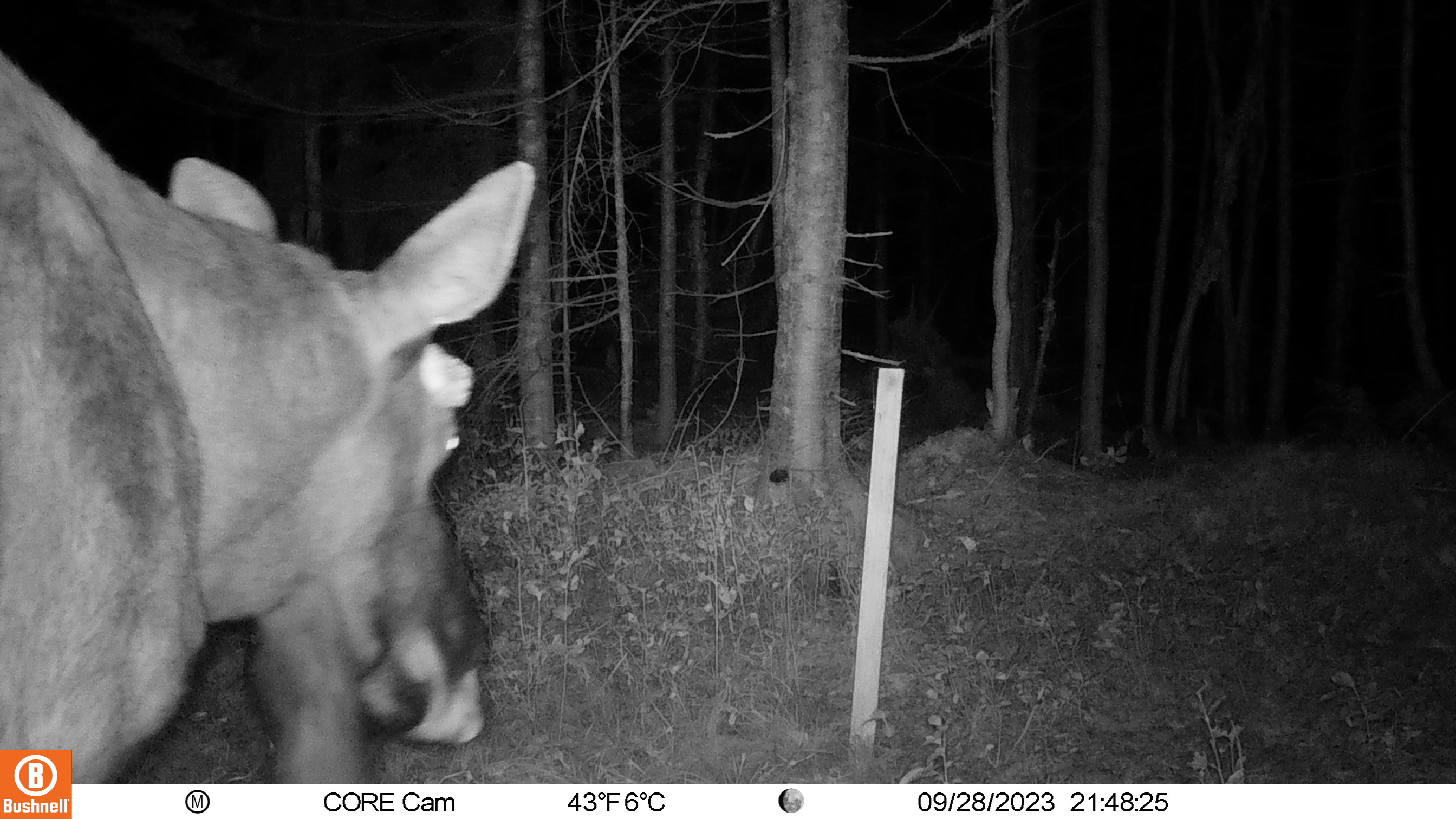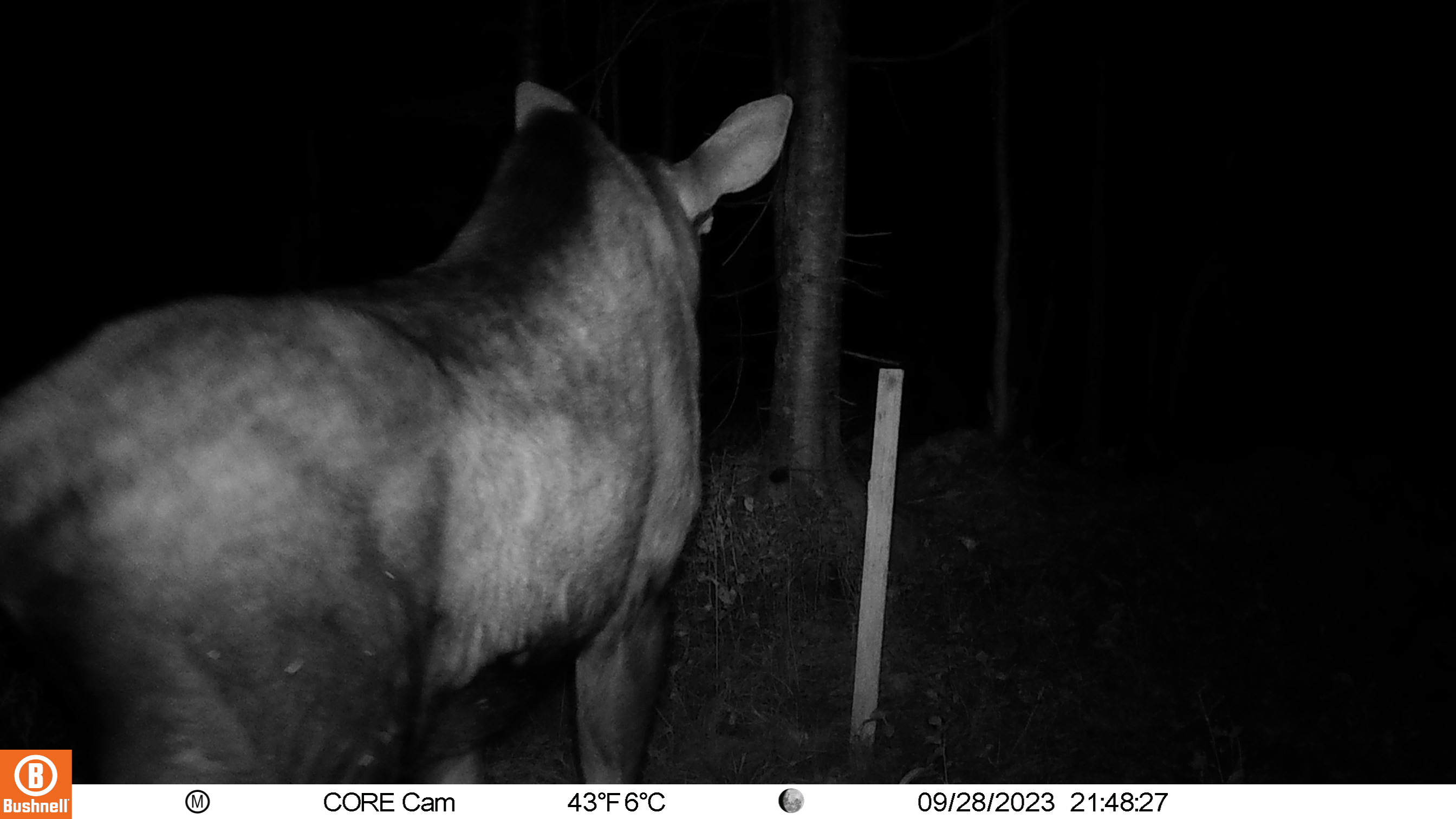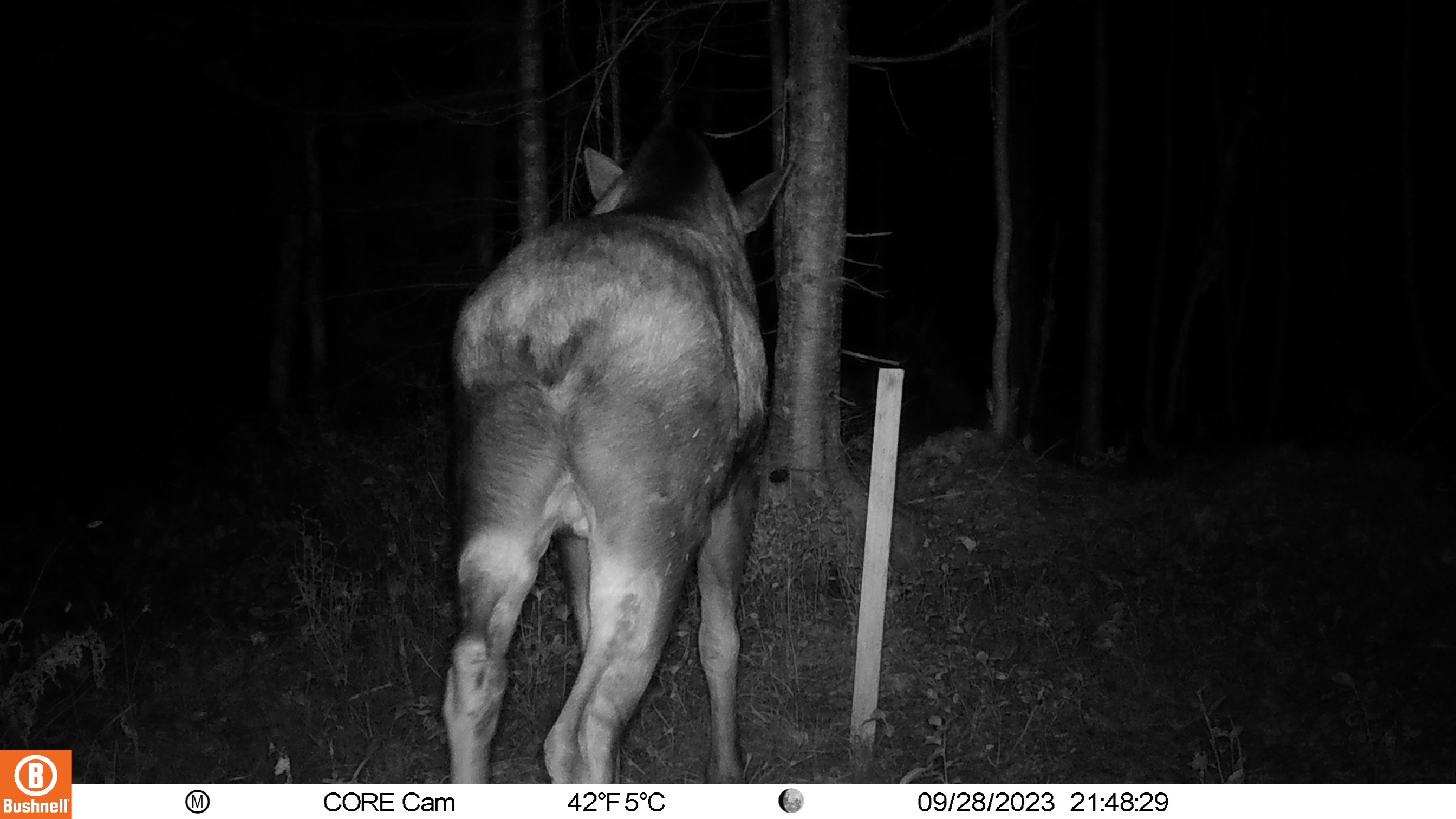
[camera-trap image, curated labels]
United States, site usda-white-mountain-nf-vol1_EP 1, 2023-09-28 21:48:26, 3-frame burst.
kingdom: Animalia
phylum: Chordata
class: Mammalia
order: Artiodactyla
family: Cervidae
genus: Alces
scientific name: Alces alces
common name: moose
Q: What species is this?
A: Moose (Alces alces).